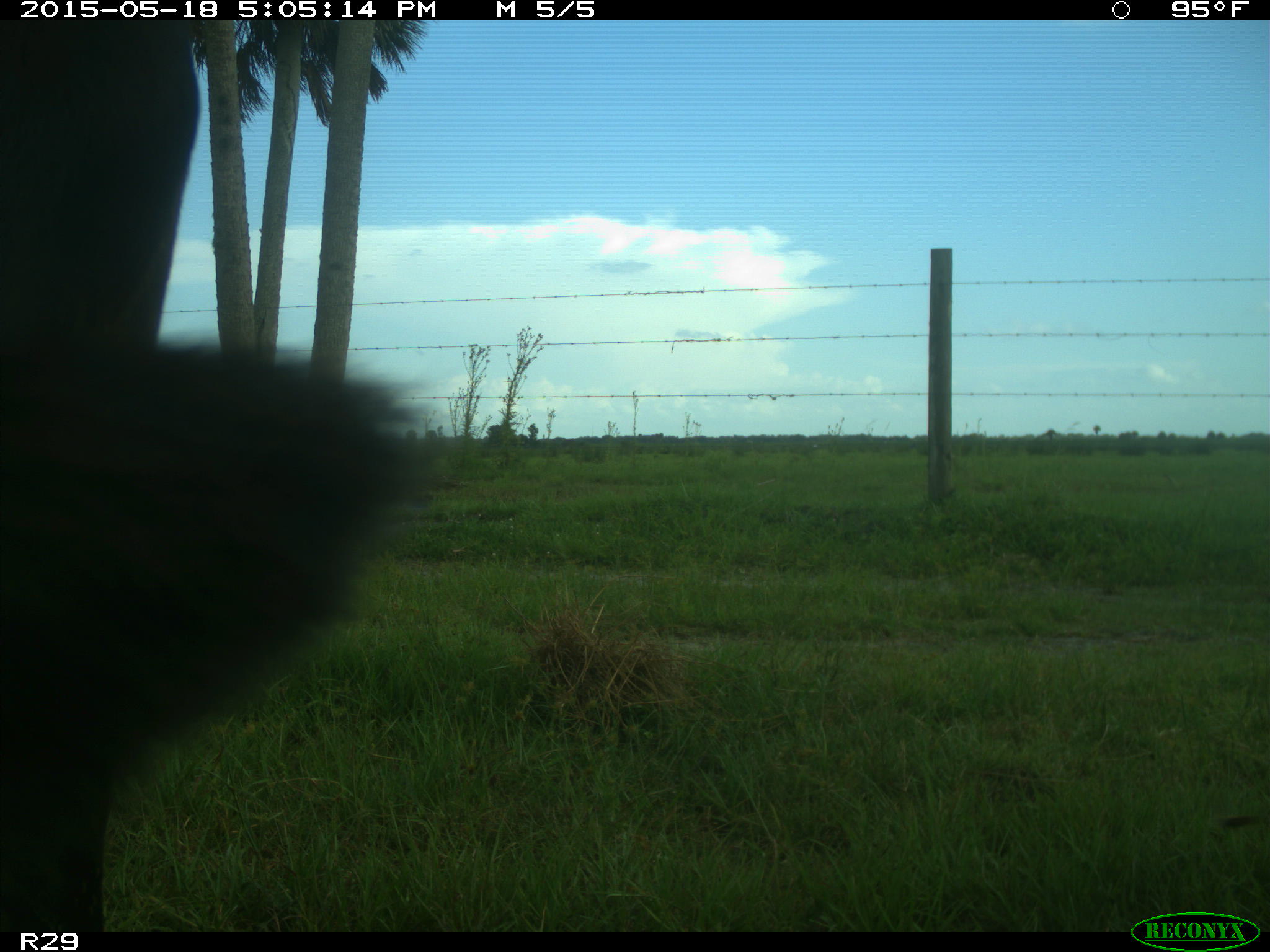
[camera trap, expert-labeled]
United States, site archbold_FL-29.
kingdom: Animalia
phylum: Chordata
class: Mammalia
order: Artiodactyla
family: Bovidae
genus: Bos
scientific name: Bos taurus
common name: domestic cow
Bos taurus (domestic cow).